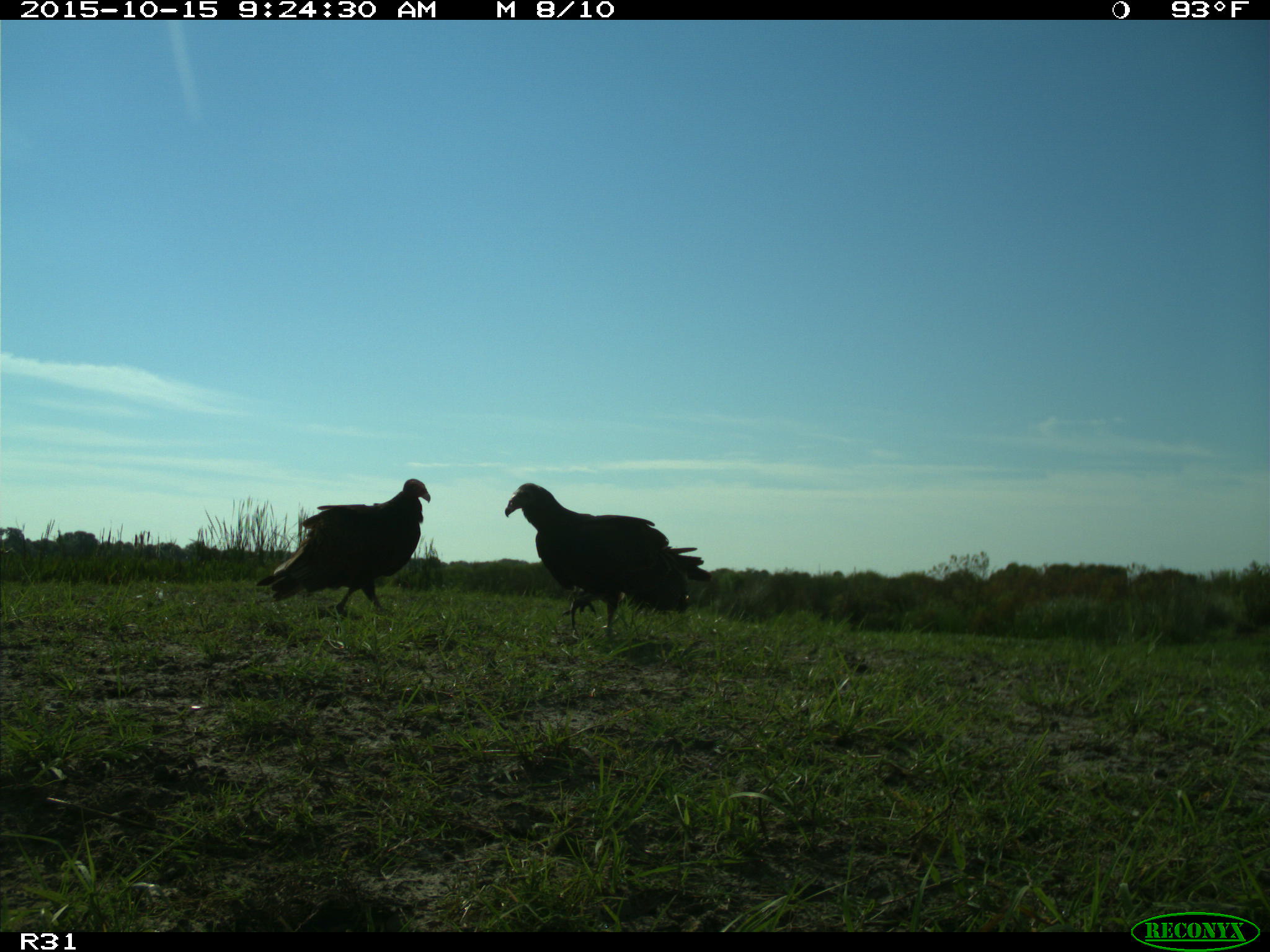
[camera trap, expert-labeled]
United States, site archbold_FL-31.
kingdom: Animalia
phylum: Chordata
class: Aves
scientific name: Aves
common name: birds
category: unidentified bird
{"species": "unidentified bird (birds) (Aves)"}